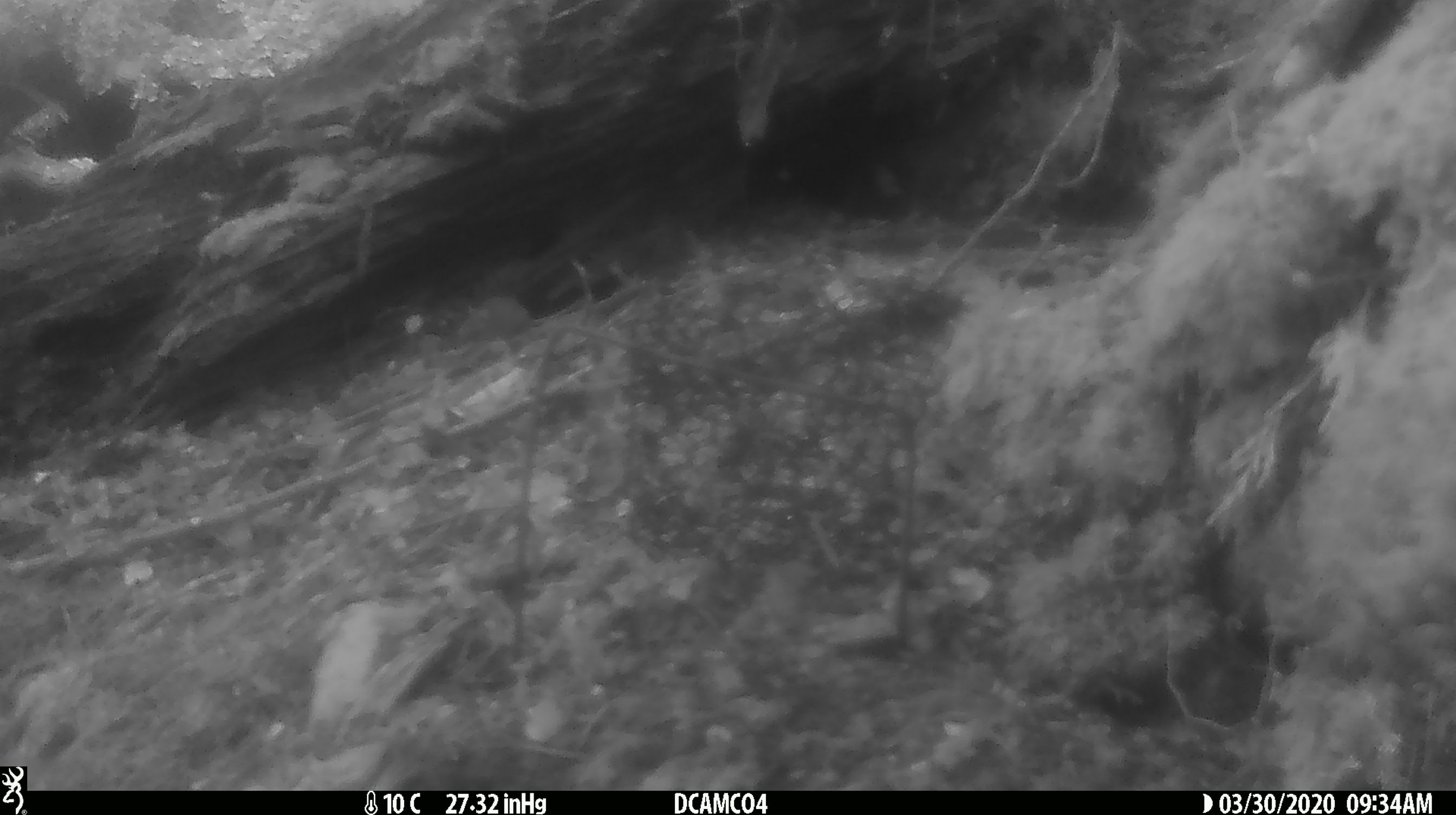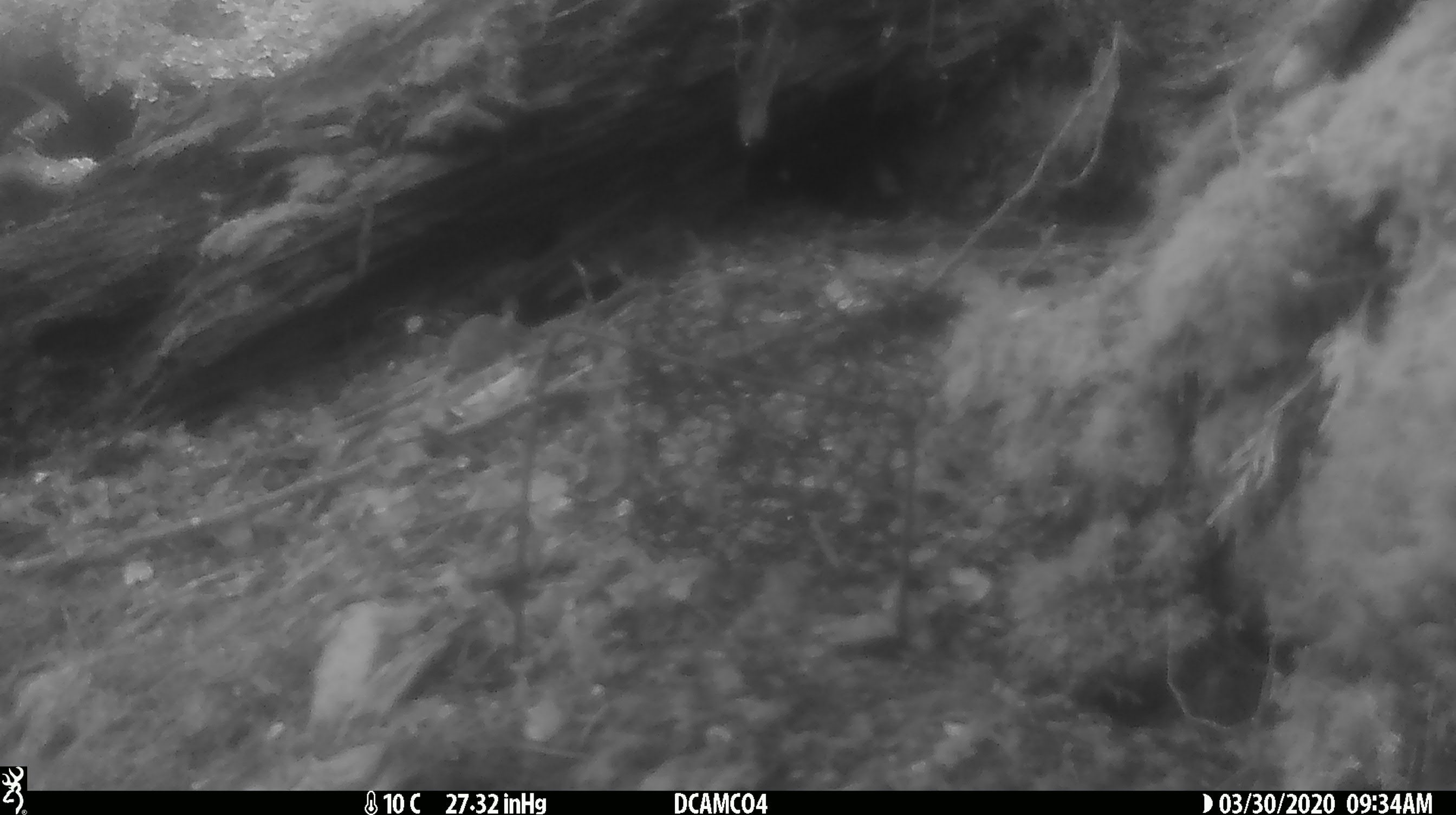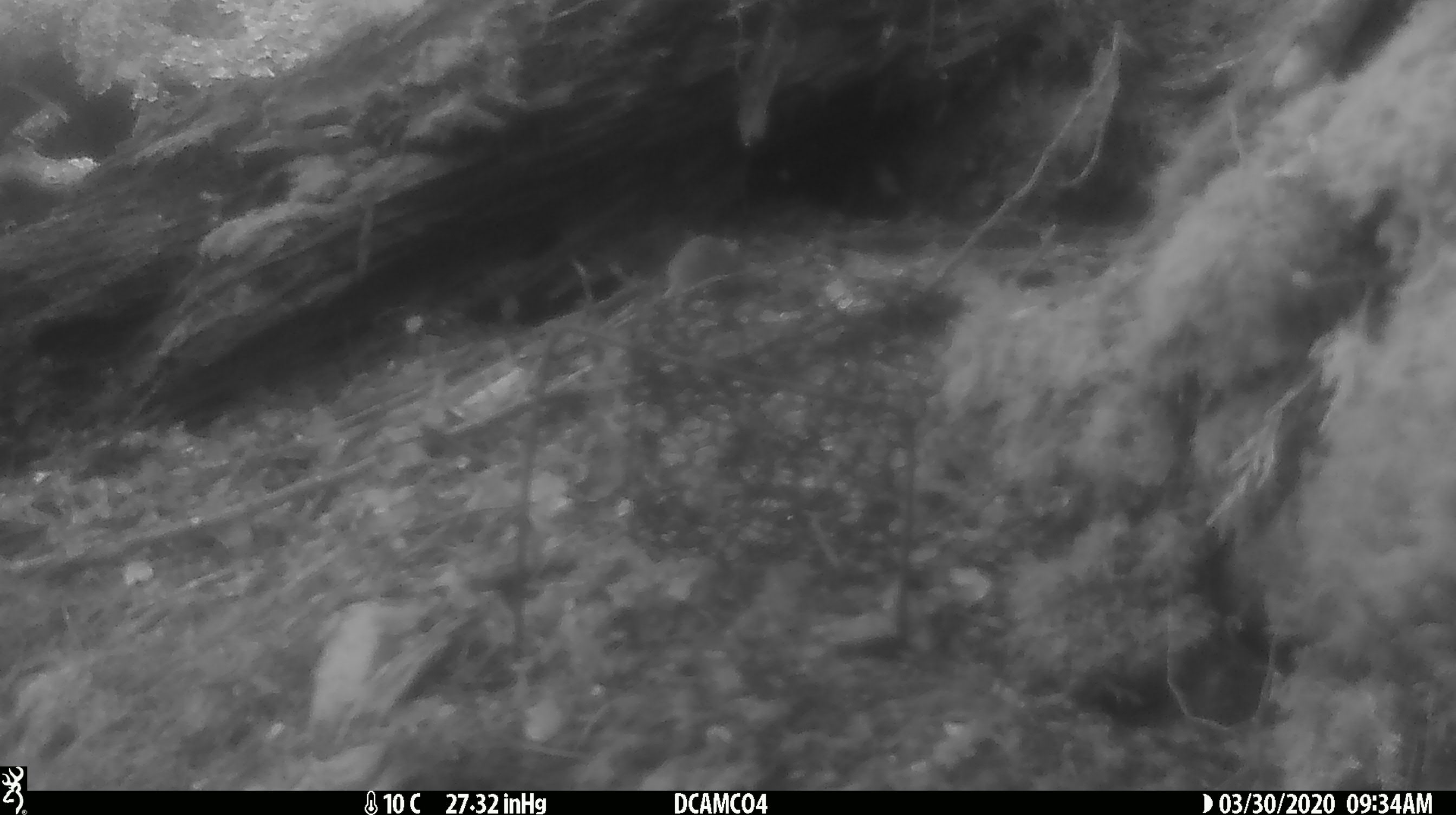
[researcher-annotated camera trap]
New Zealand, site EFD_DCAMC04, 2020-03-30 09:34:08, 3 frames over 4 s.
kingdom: Animalia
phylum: Chordata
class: Mammalia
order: Rodentia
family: Muridae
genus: Mus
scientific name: Mus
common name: mouse